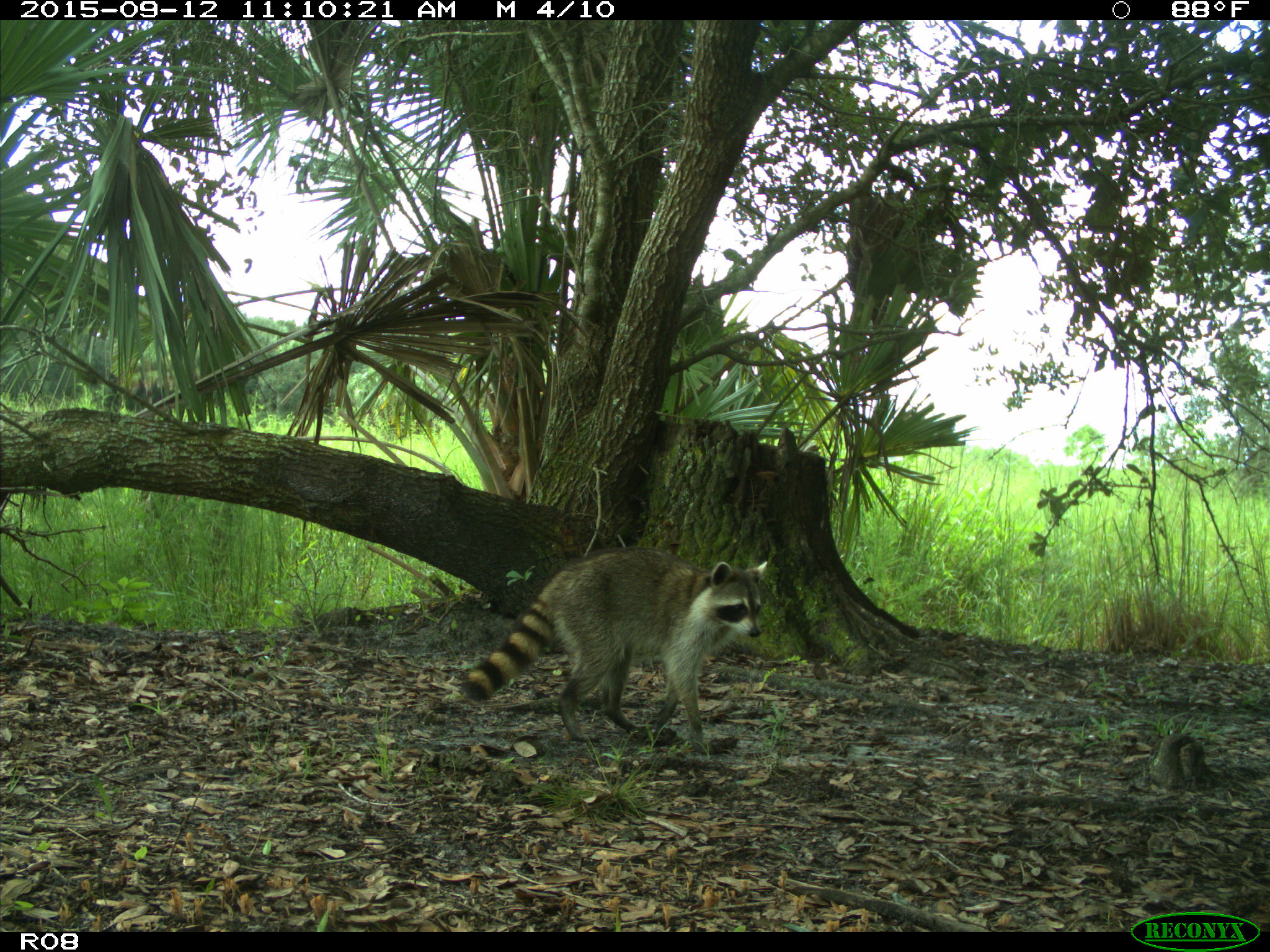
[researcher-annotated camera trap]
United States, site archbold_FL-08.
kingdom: Animalia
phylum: Chordata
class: Mammalia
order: Carnivora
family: Procyonidae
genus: Procyon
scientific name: Procyon lotor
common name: common raccoon